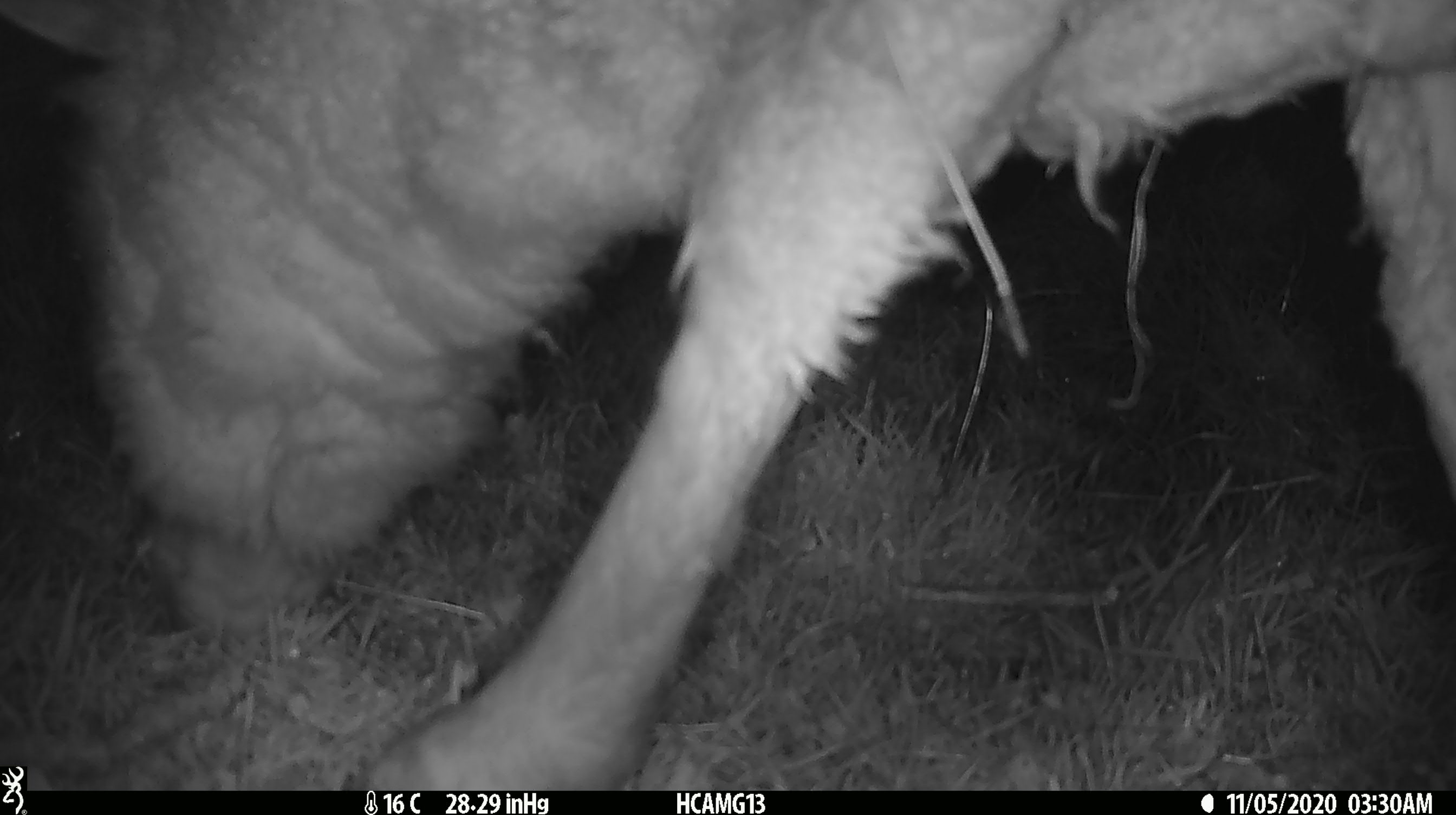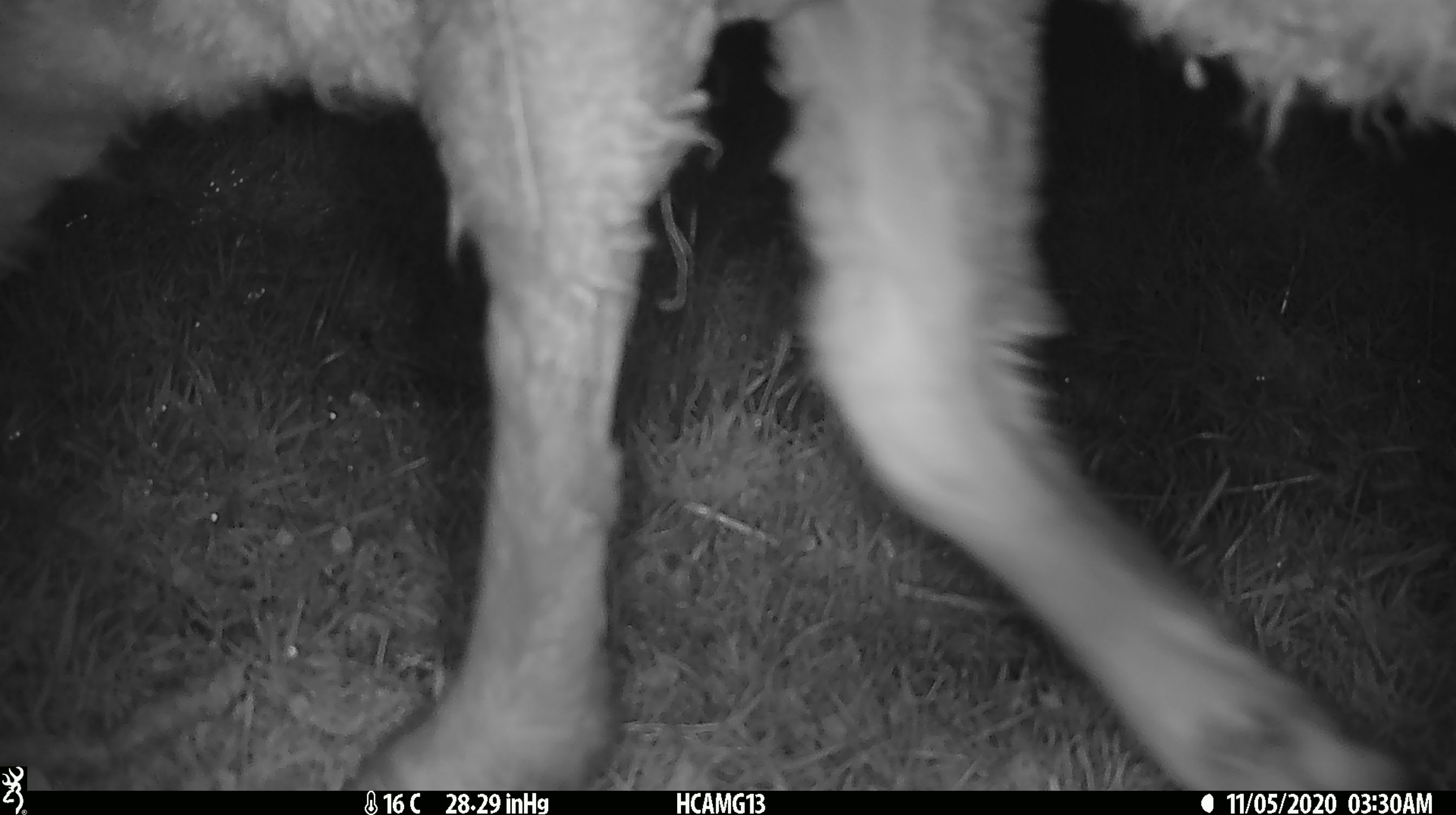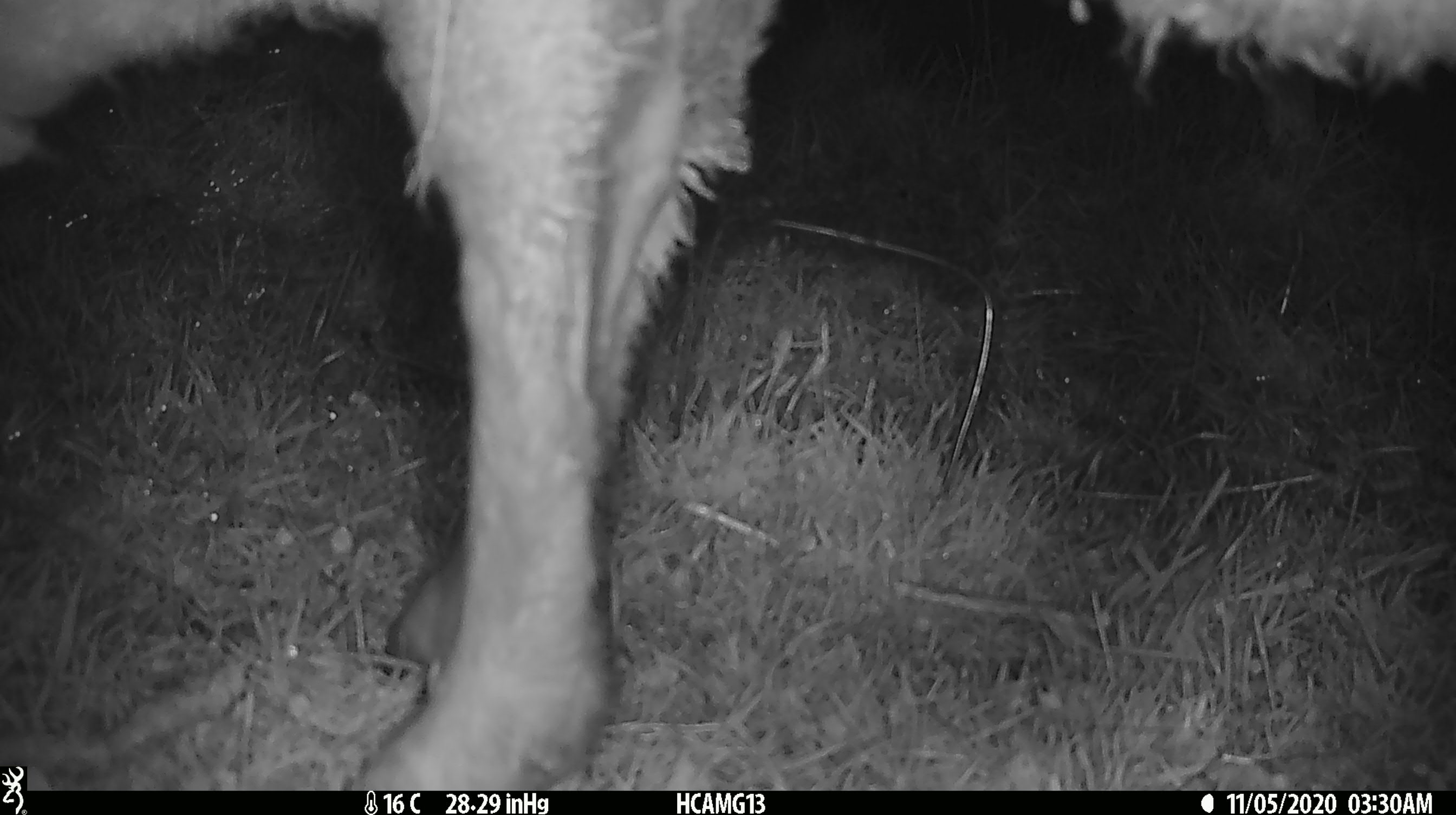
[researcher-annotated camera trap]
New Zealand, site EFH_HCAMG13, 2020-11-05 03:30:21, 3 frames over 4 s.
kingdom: Animalia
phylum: Chordata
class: Mammalia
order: Artiodactyla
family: Bovidae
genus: Ovis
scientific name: Ovis aries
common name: domestic sheep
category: sheep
Sheep (domestic sheep) (Ovis aries).